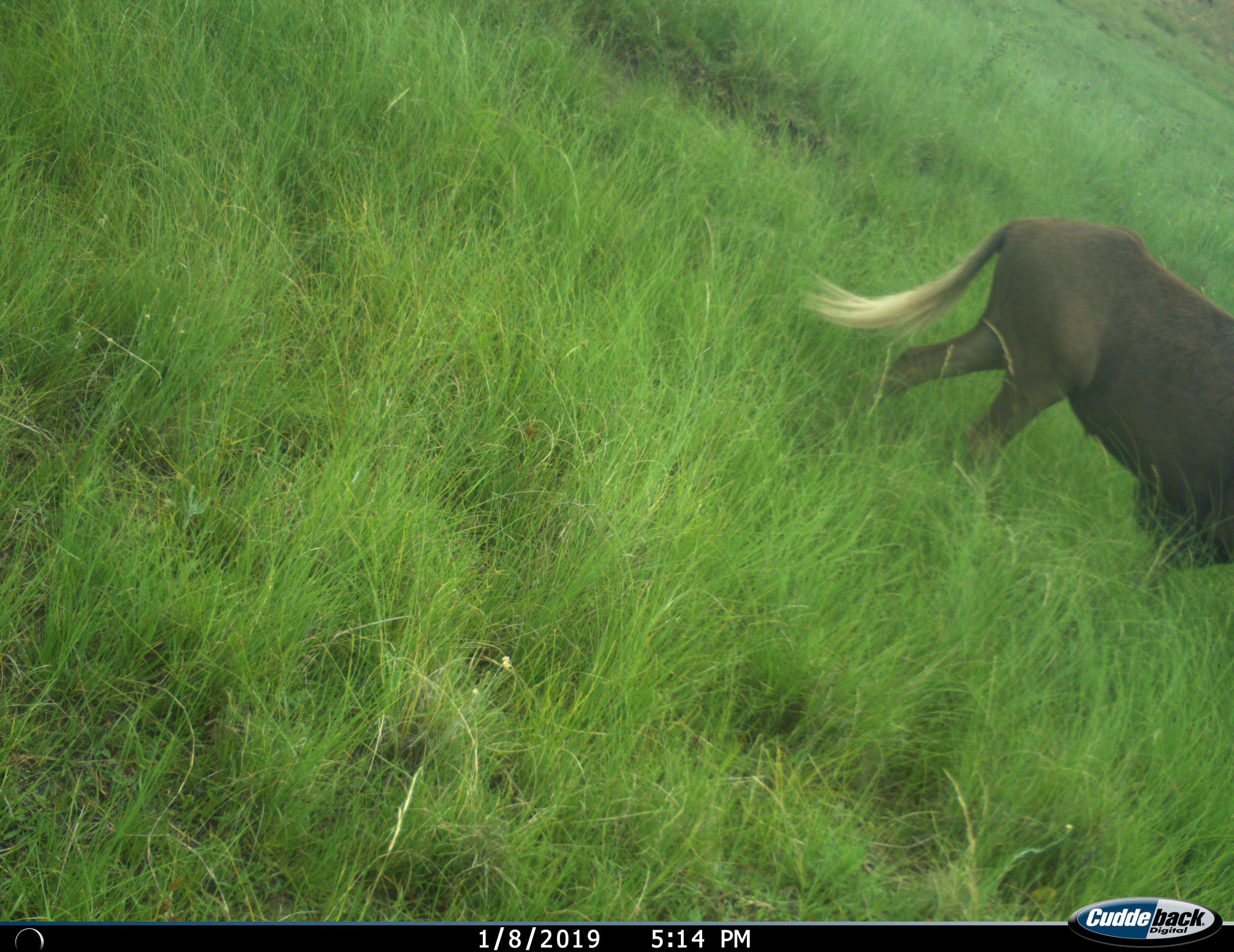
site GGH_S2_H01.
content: unidentified animal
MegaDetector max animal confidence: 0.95